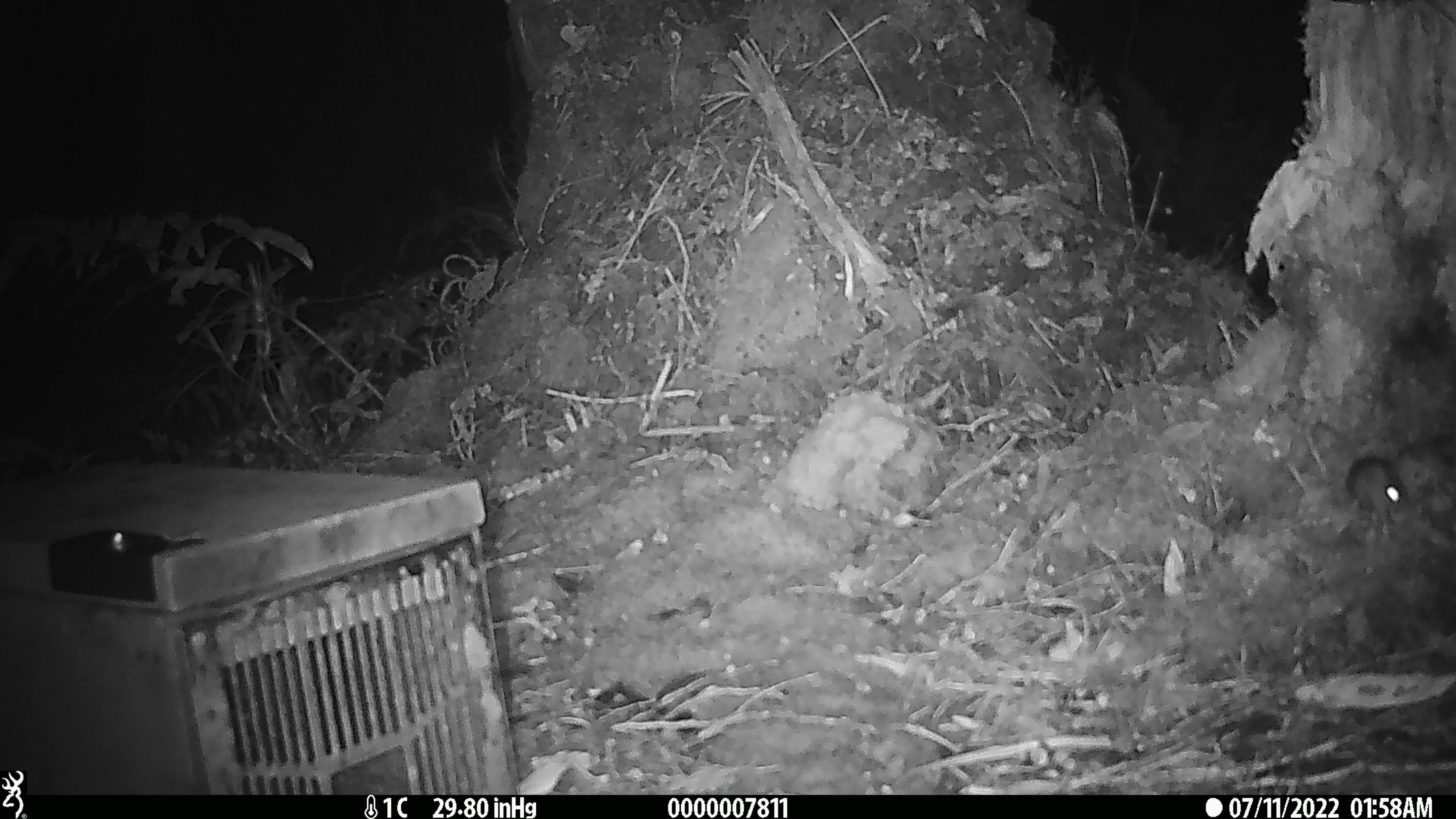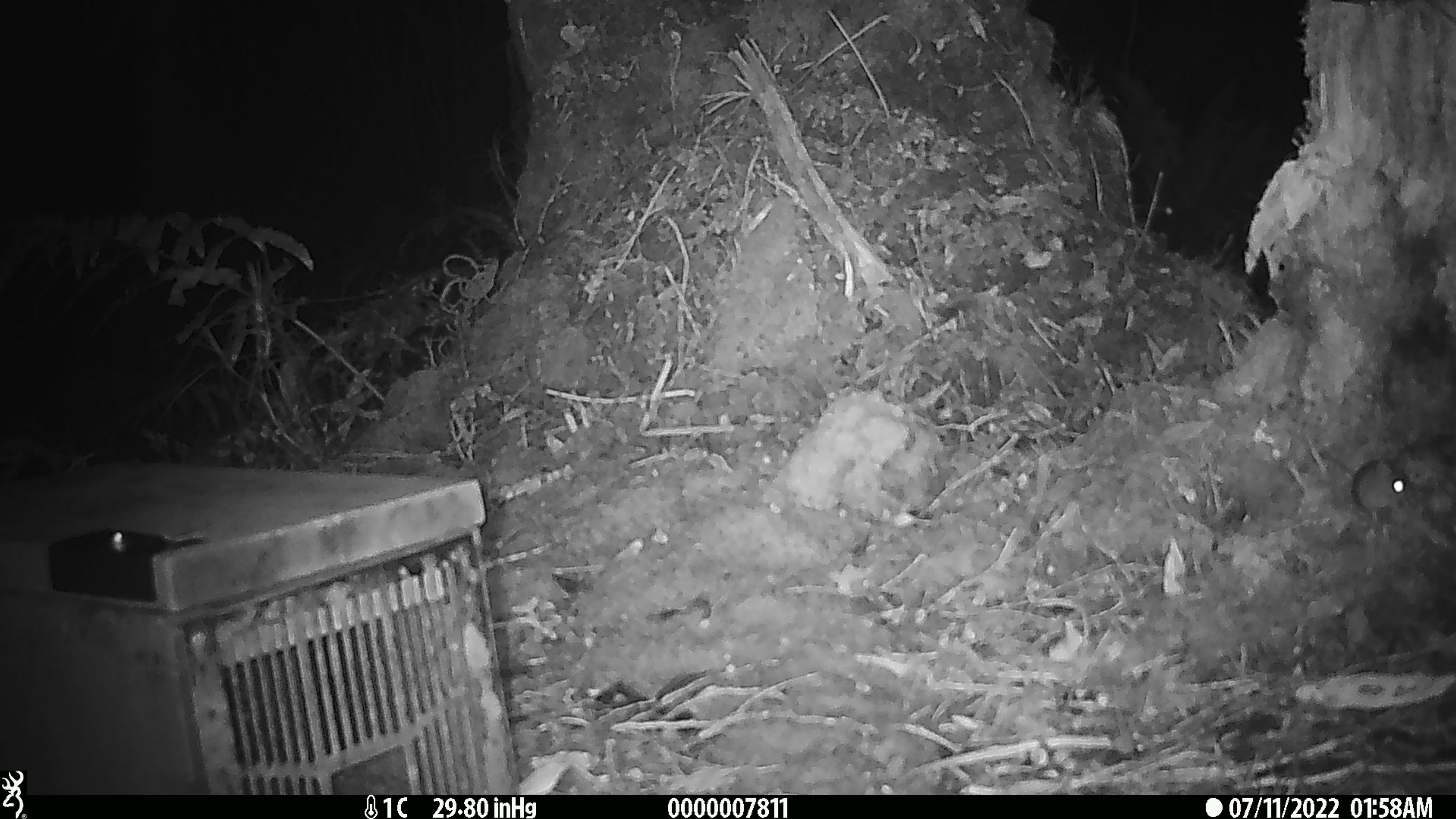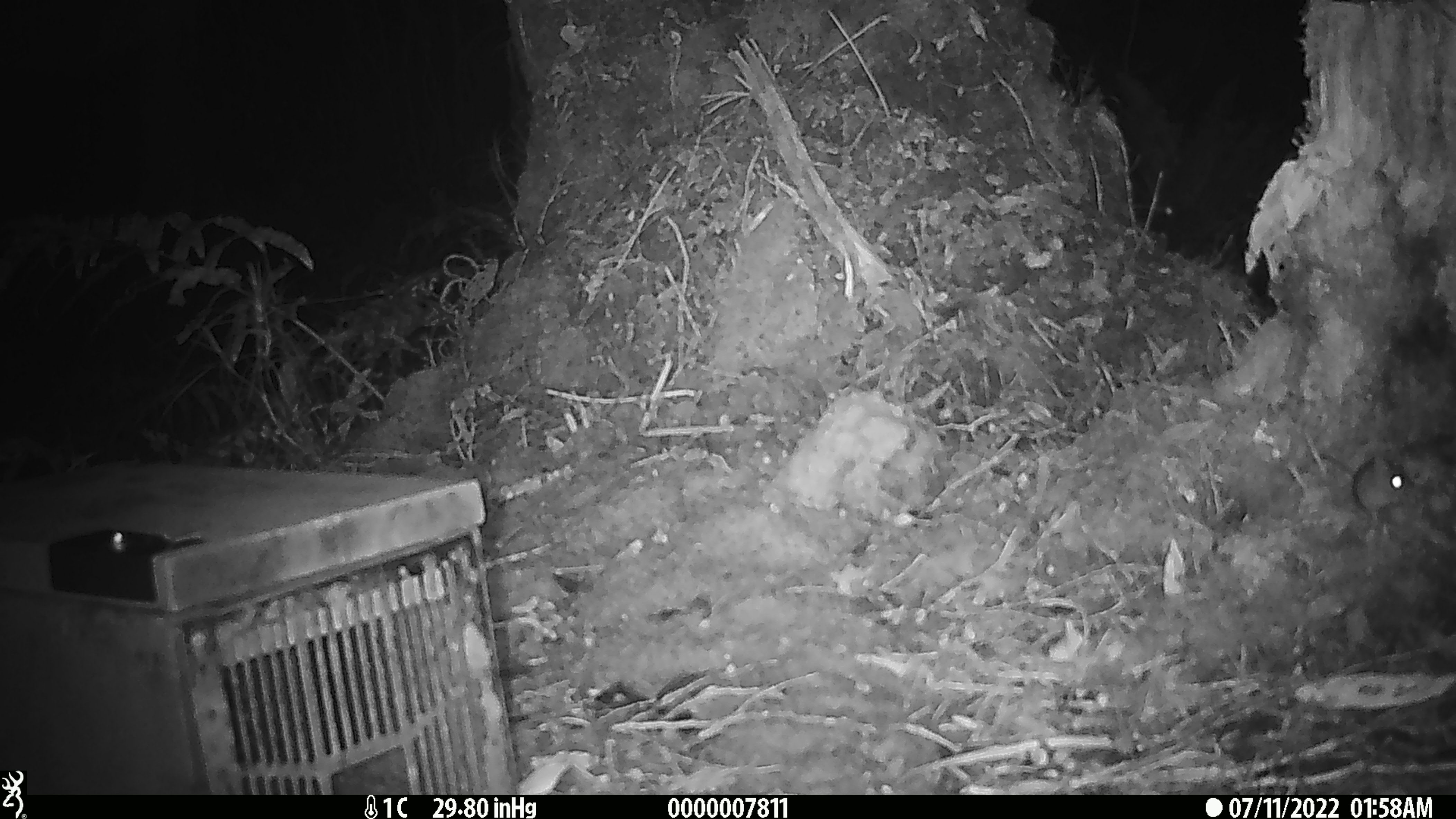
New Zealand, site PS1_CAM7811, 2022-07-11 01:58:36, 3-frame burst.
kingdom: Animalia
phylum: Chordata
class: Mammalia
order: Rodentia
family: Muridae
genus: Mus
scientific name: Mus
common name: mouse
Mouse (Mus).